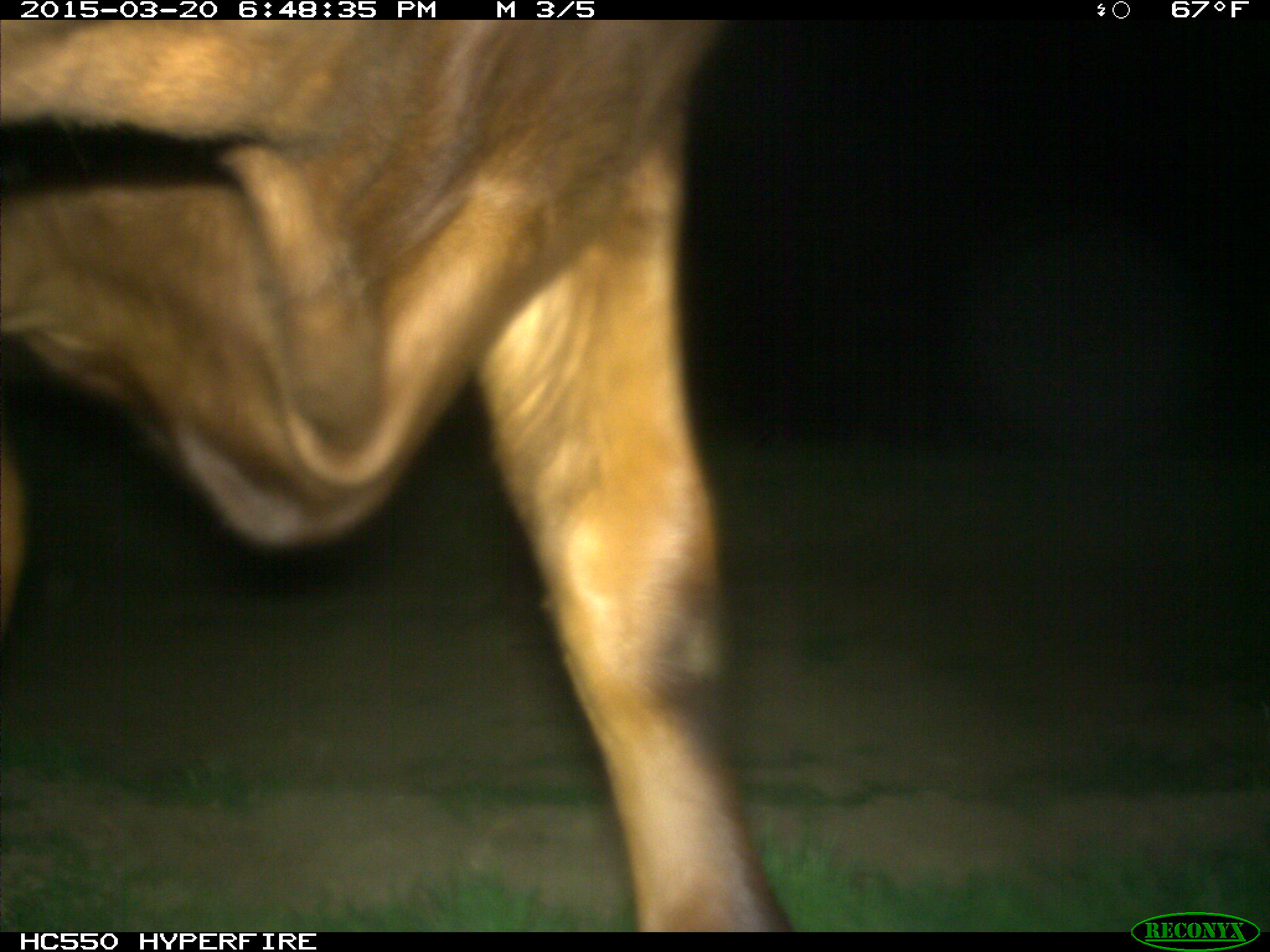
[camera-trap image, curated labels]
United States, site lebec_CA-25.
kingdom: Animalia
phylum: Chordata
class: Mammalia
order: Artiodactyla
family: Bovidae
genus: Bos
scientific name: Bos taurus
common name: domestic cow